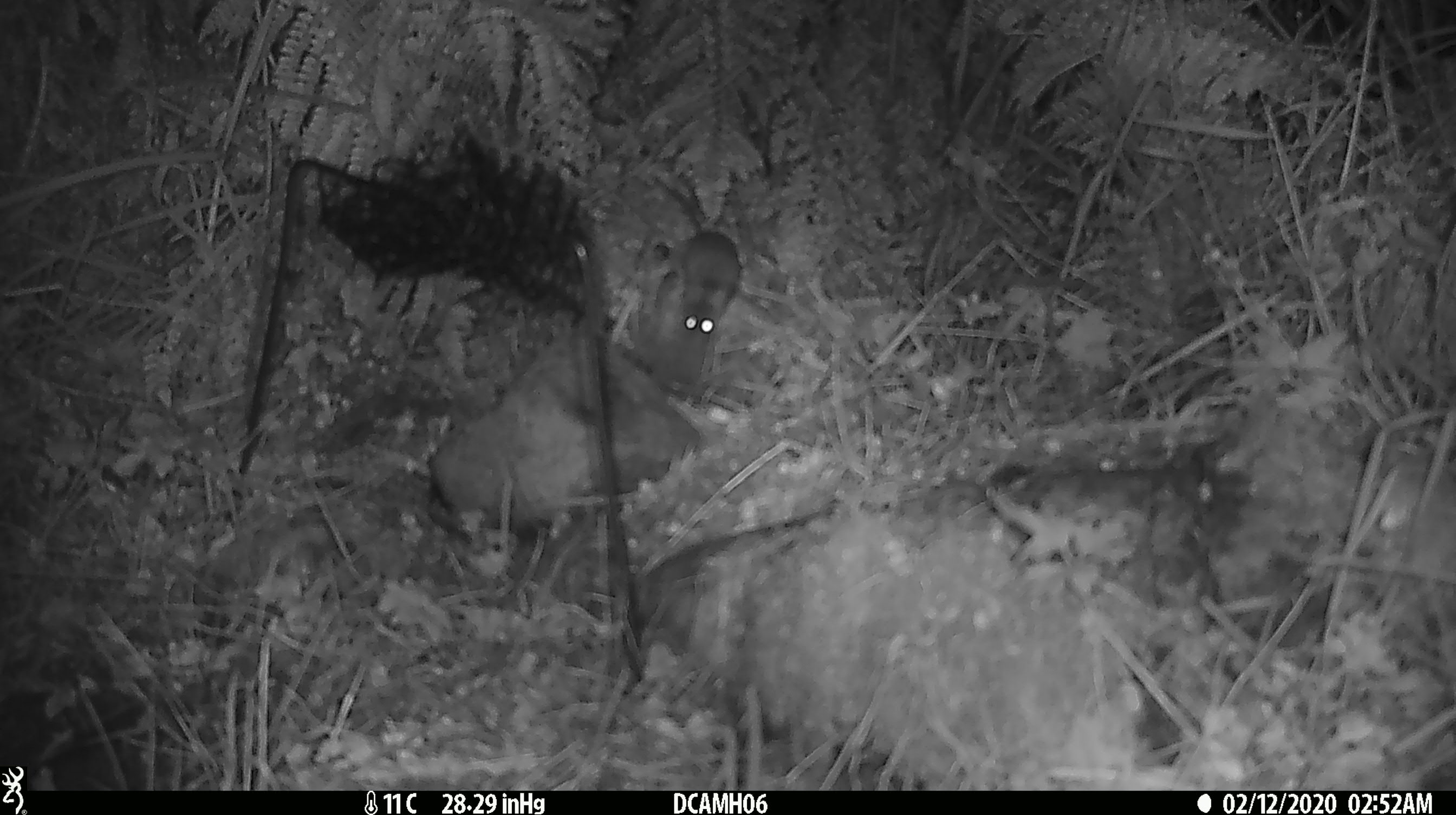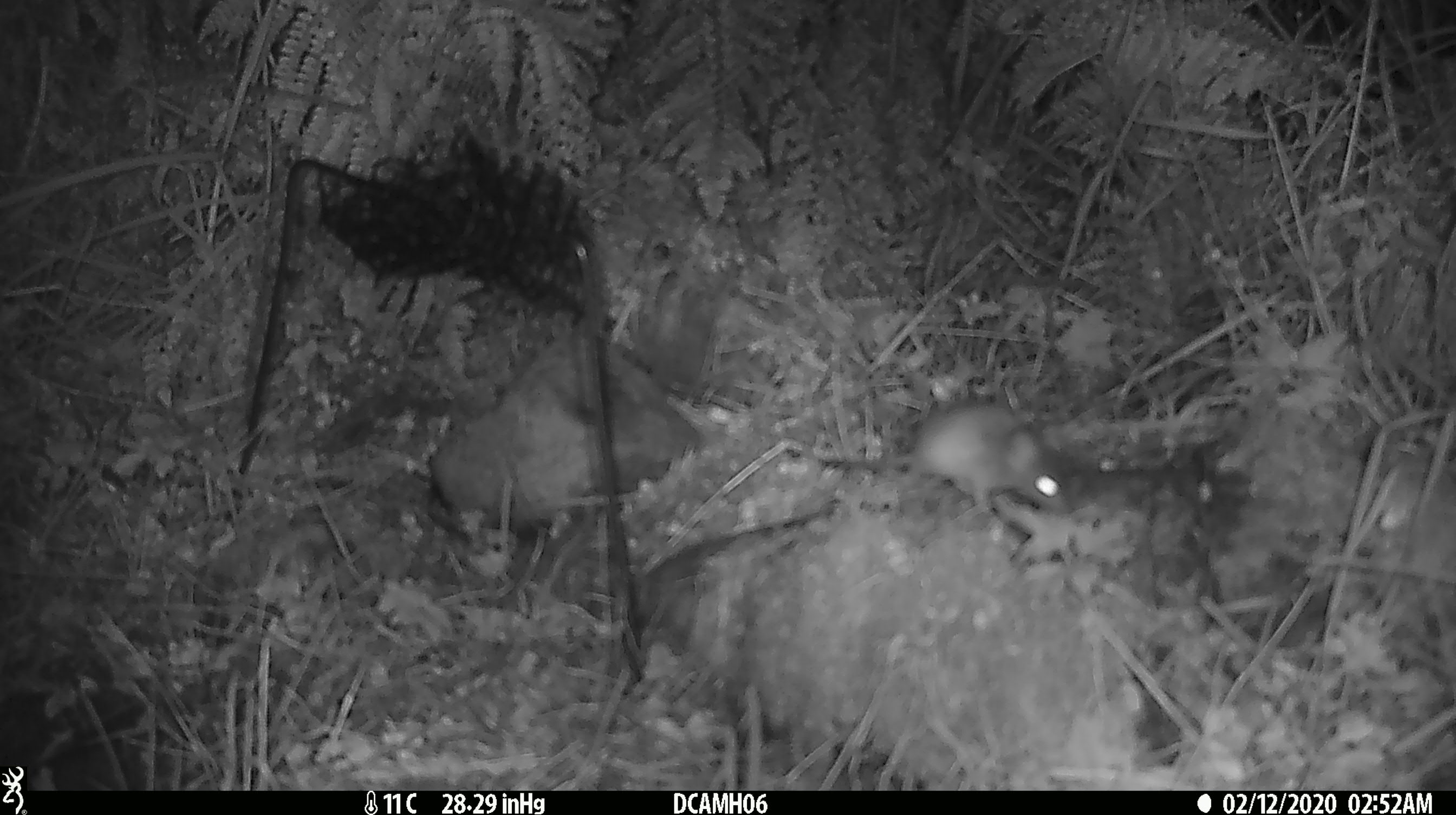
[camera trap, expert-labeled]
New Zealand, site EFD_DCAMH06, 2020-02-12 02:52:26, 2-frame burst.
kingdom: Animalia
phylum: Chordata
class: Mammalia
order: Rodentia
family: Muridae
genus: Mus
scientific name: Mus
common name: mouse